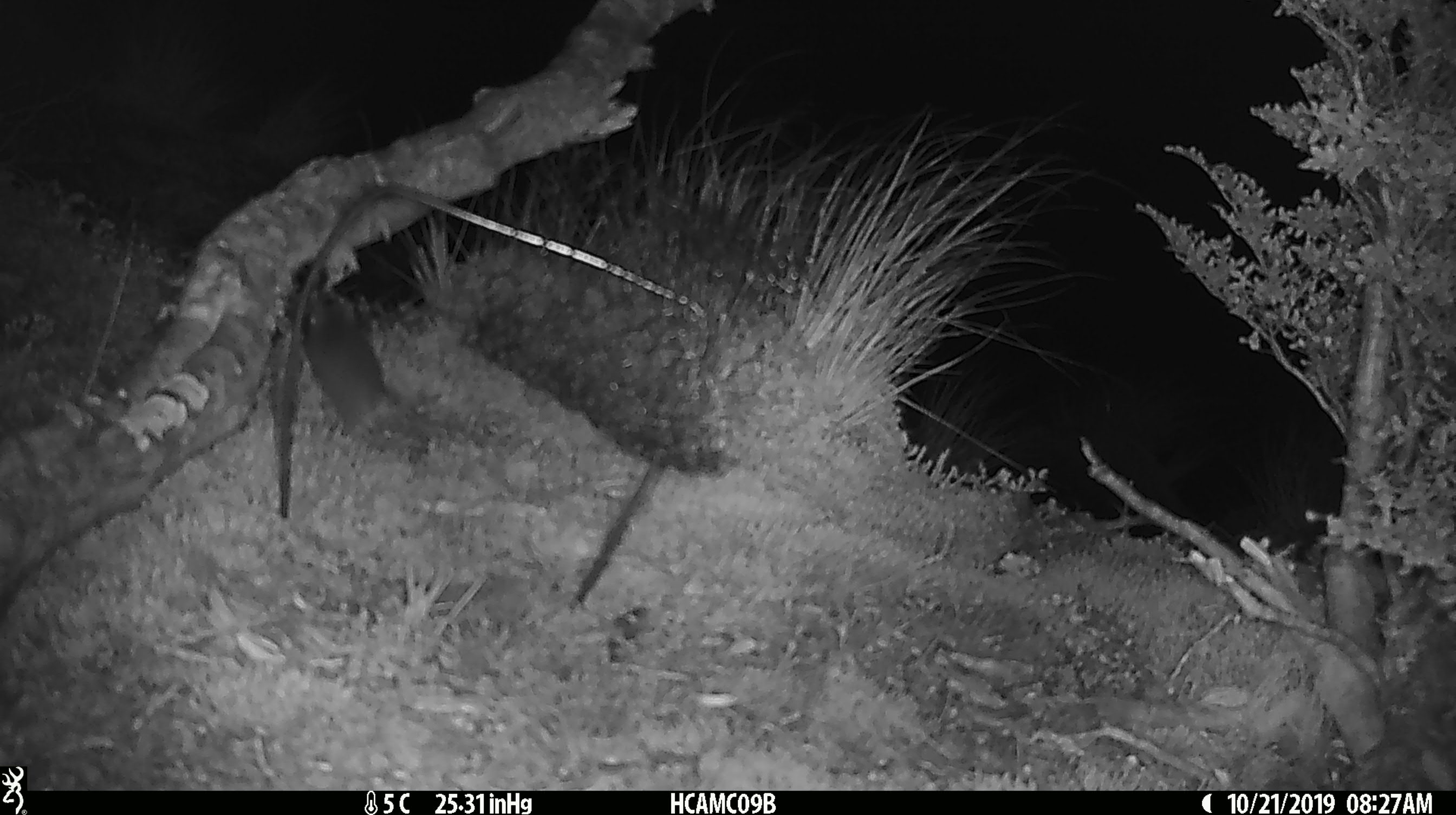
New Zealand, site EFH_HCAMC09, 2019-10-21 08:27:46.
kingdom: Animalia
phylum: Chordata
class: Mammalia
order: Rodentia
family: Muridae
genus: Mus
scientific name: Mus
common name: mouse